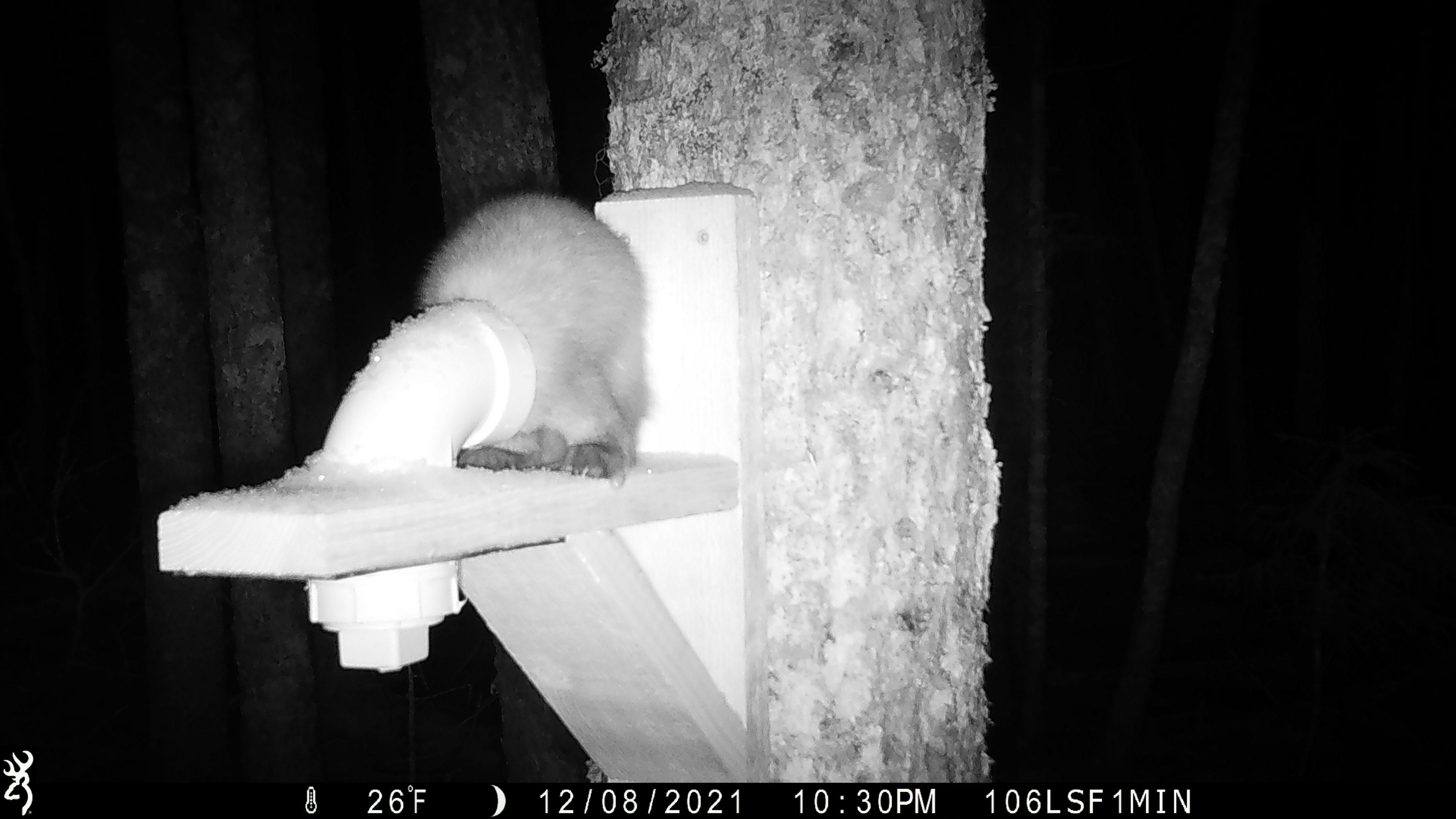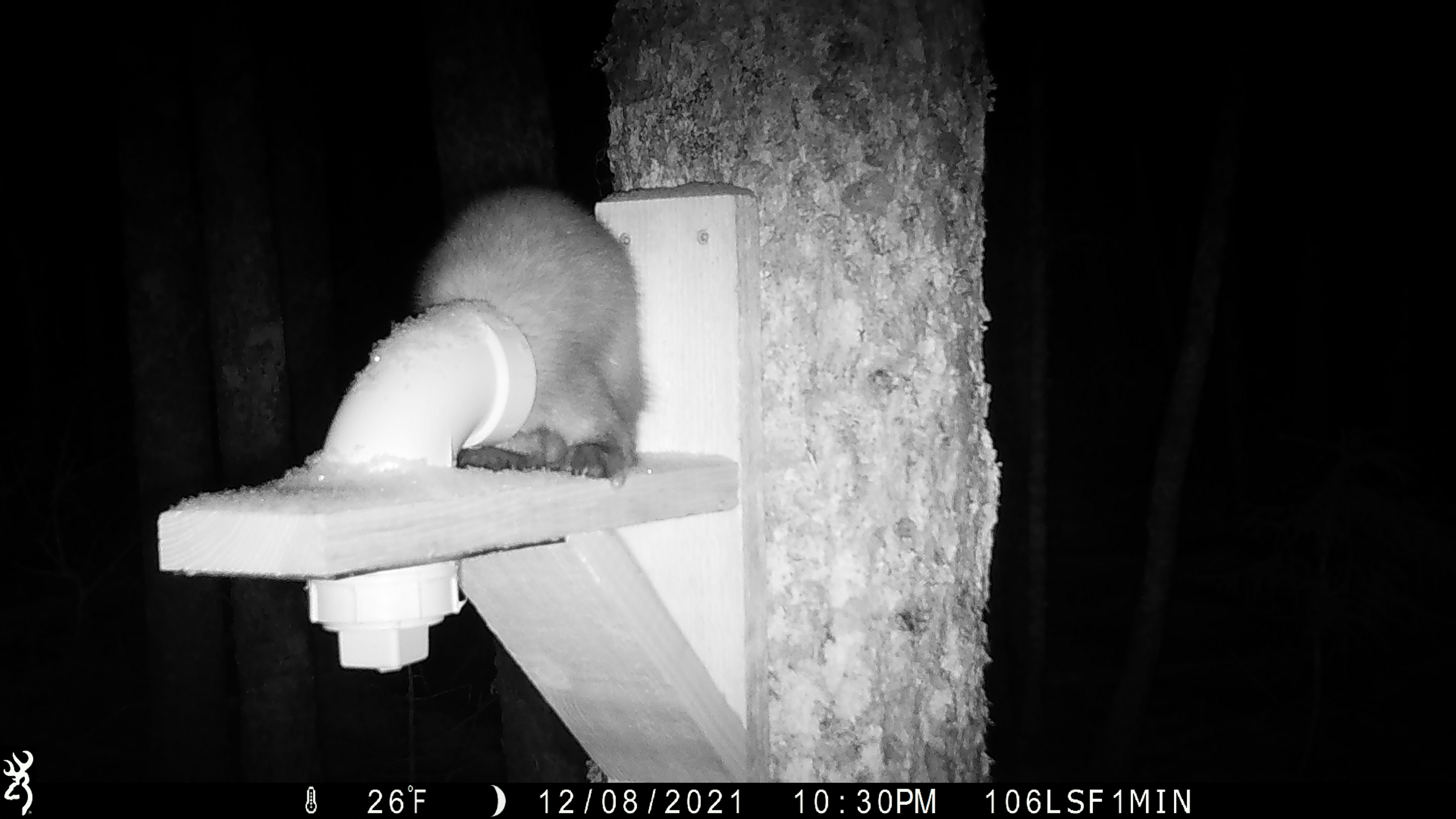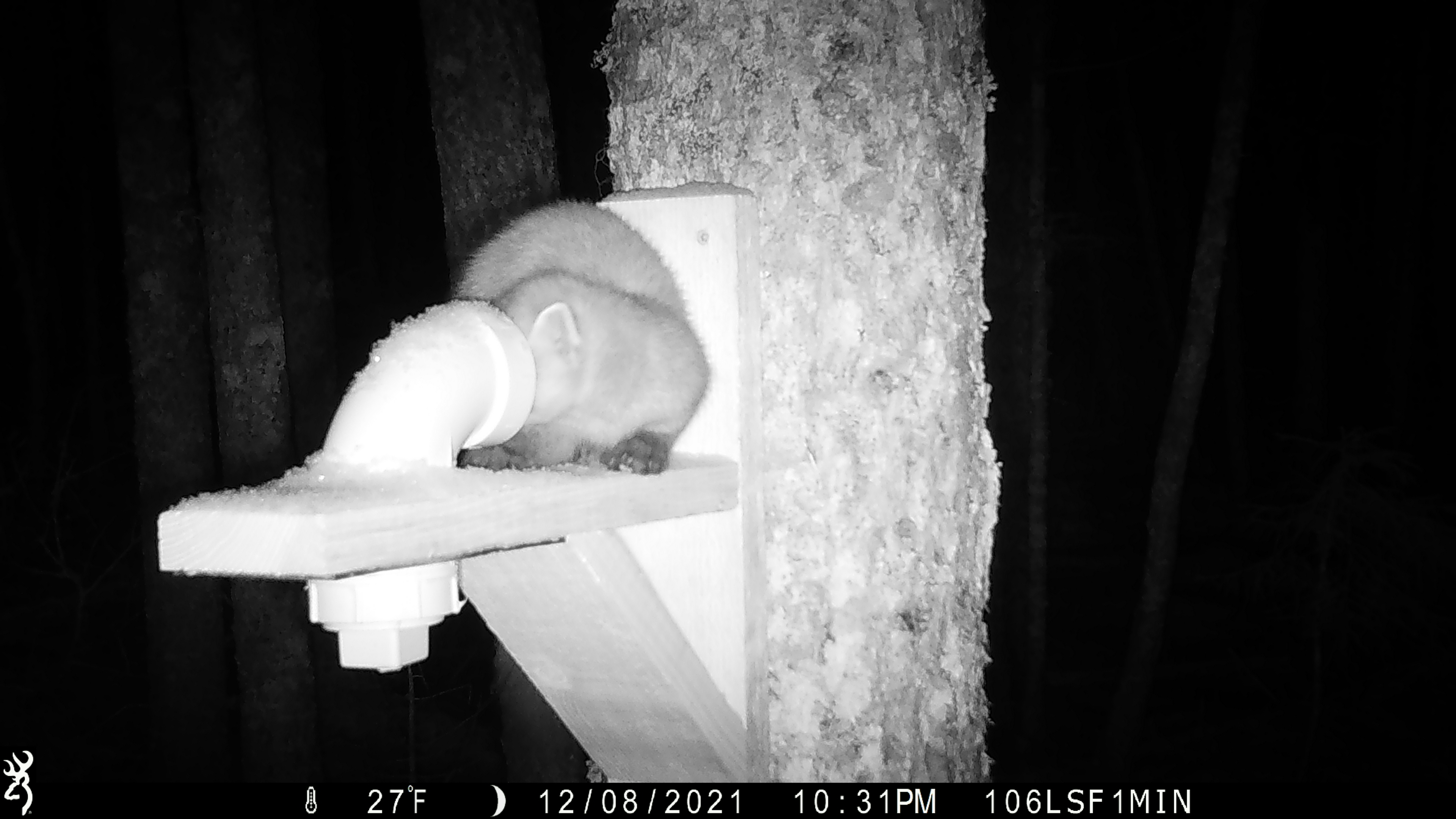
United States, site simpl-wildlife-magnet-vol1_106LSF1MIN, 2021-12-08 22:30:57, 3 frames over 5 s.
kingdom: Animalia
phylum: Chordata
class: Mammalia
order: Carnivora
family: Mustelidae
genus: Martes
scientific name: Martes americana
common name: american marten